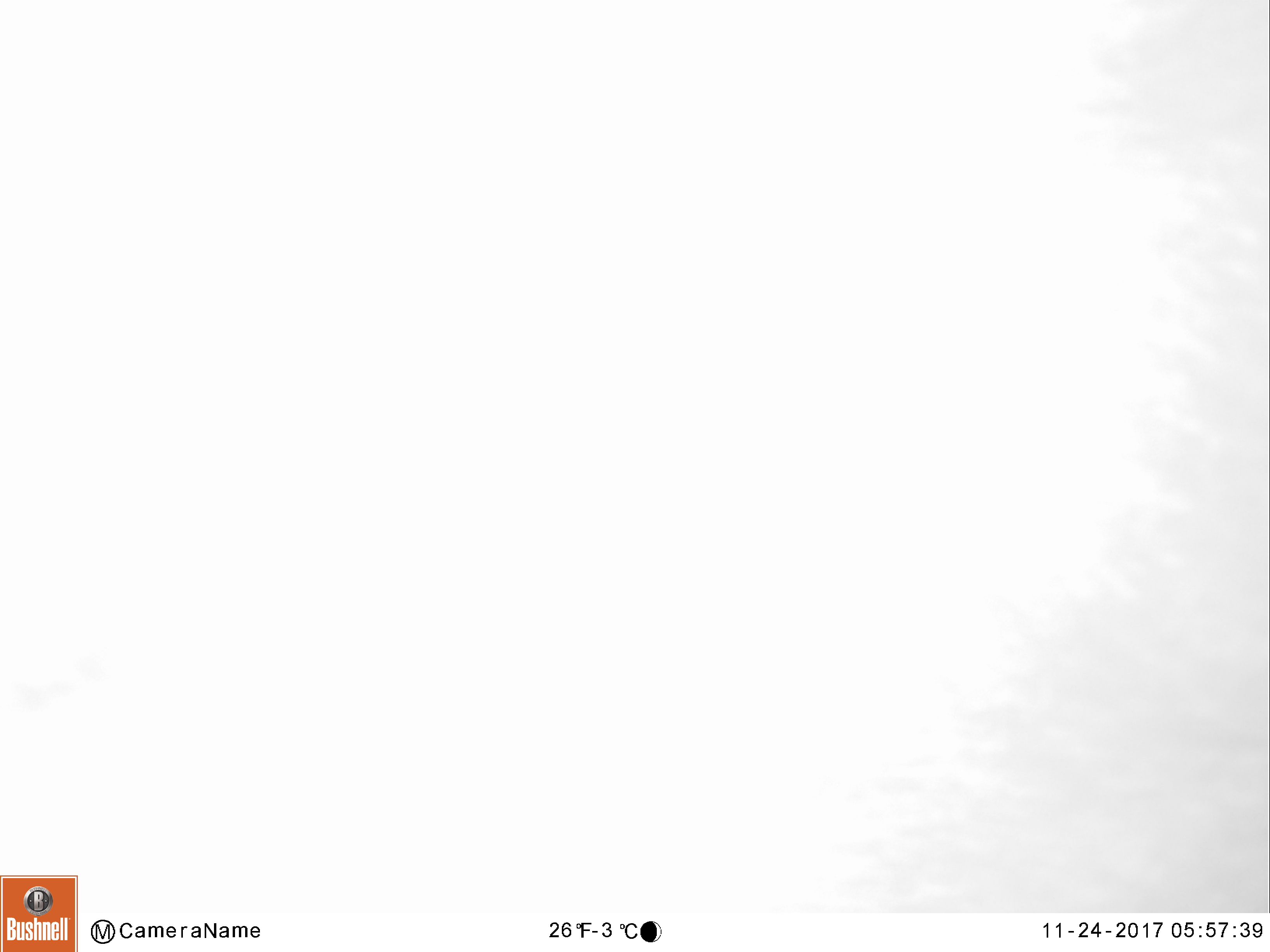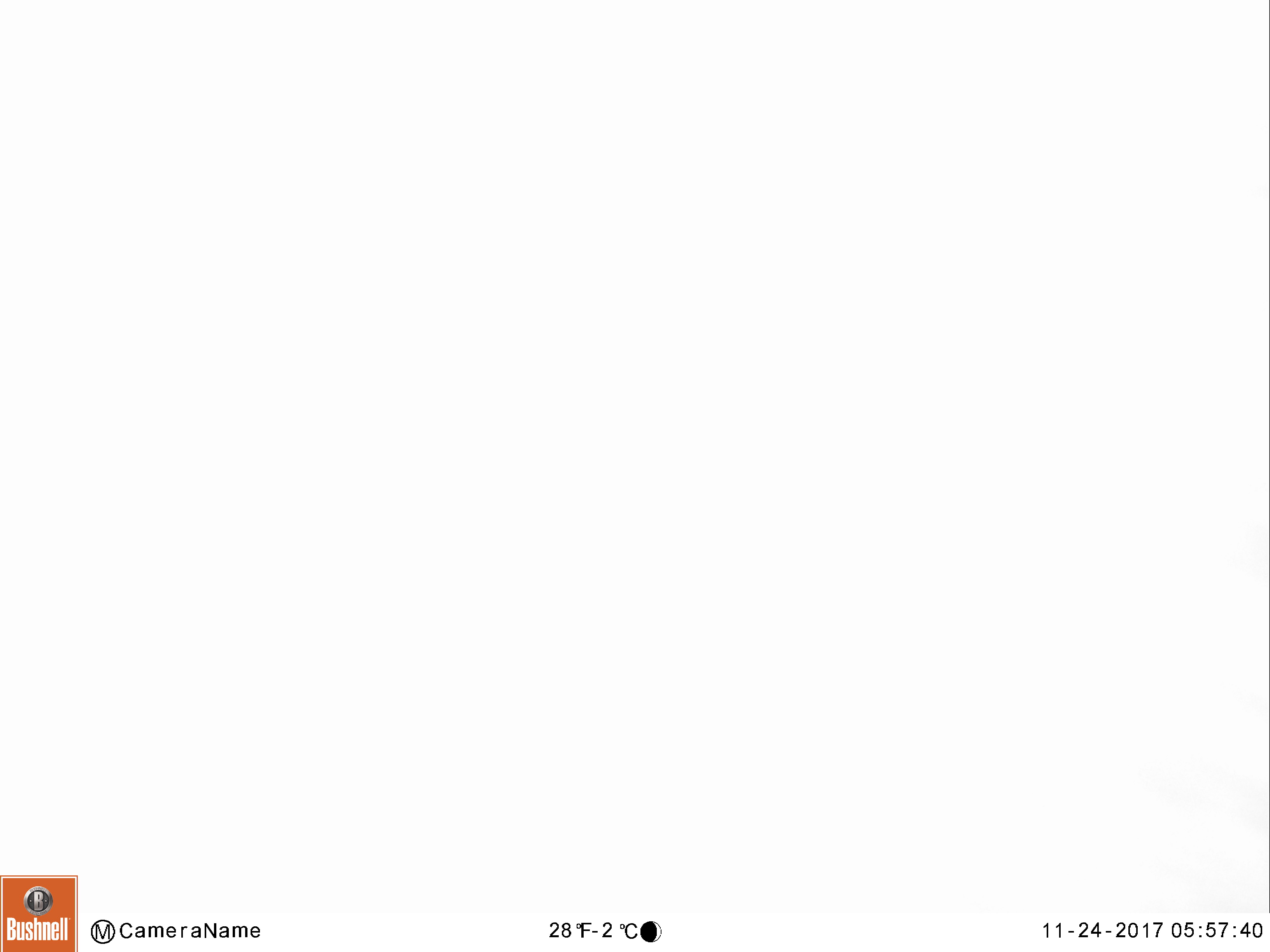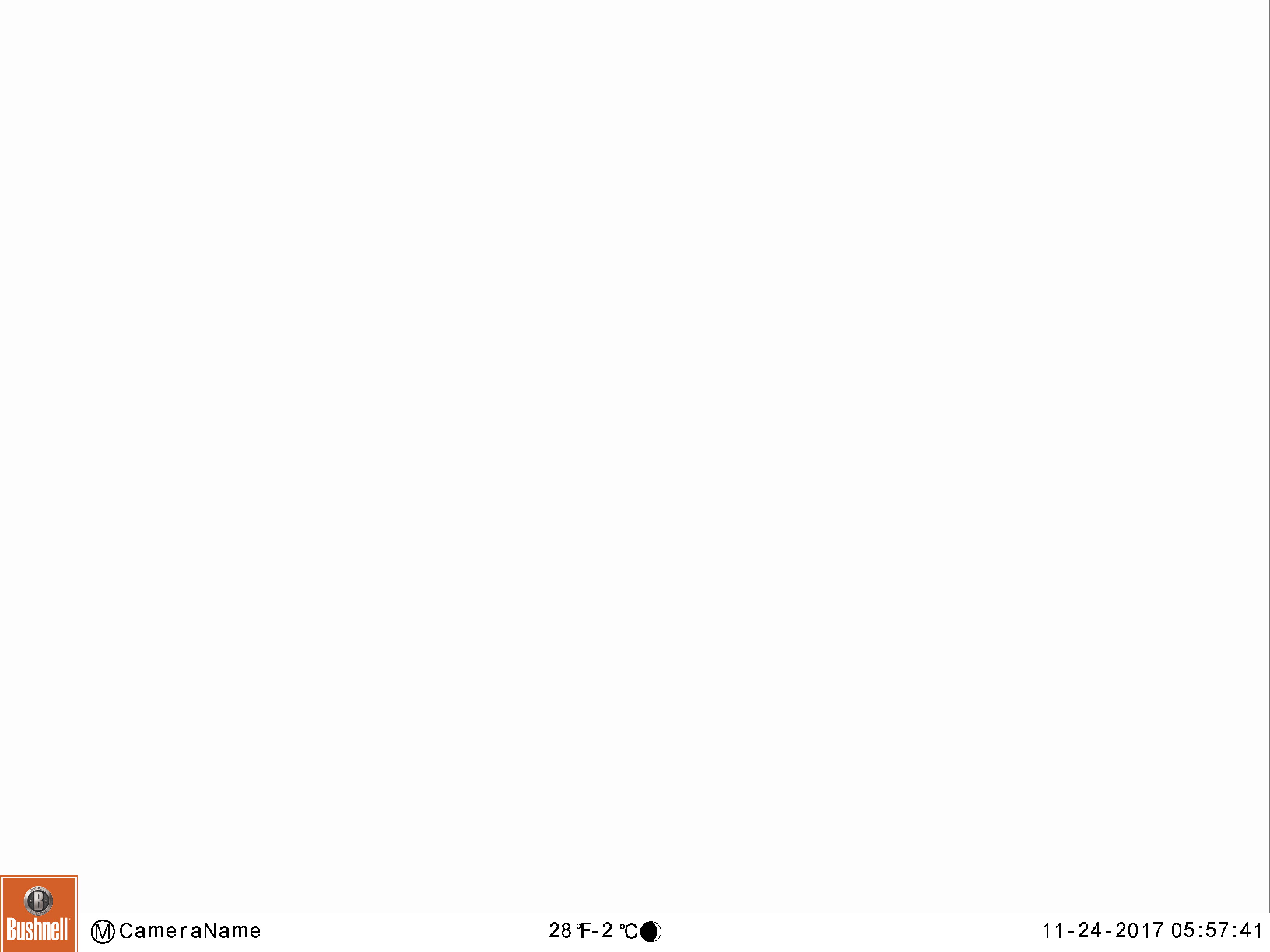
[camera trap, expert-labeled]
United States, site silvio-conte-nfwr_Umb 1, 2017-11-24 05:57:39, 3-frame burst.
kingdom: Animalia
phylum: Chordata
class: Mammalia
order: Artiodactyla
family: Cervidae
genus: Alces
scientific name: Alces alces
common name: moose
Moose (Alces alces).